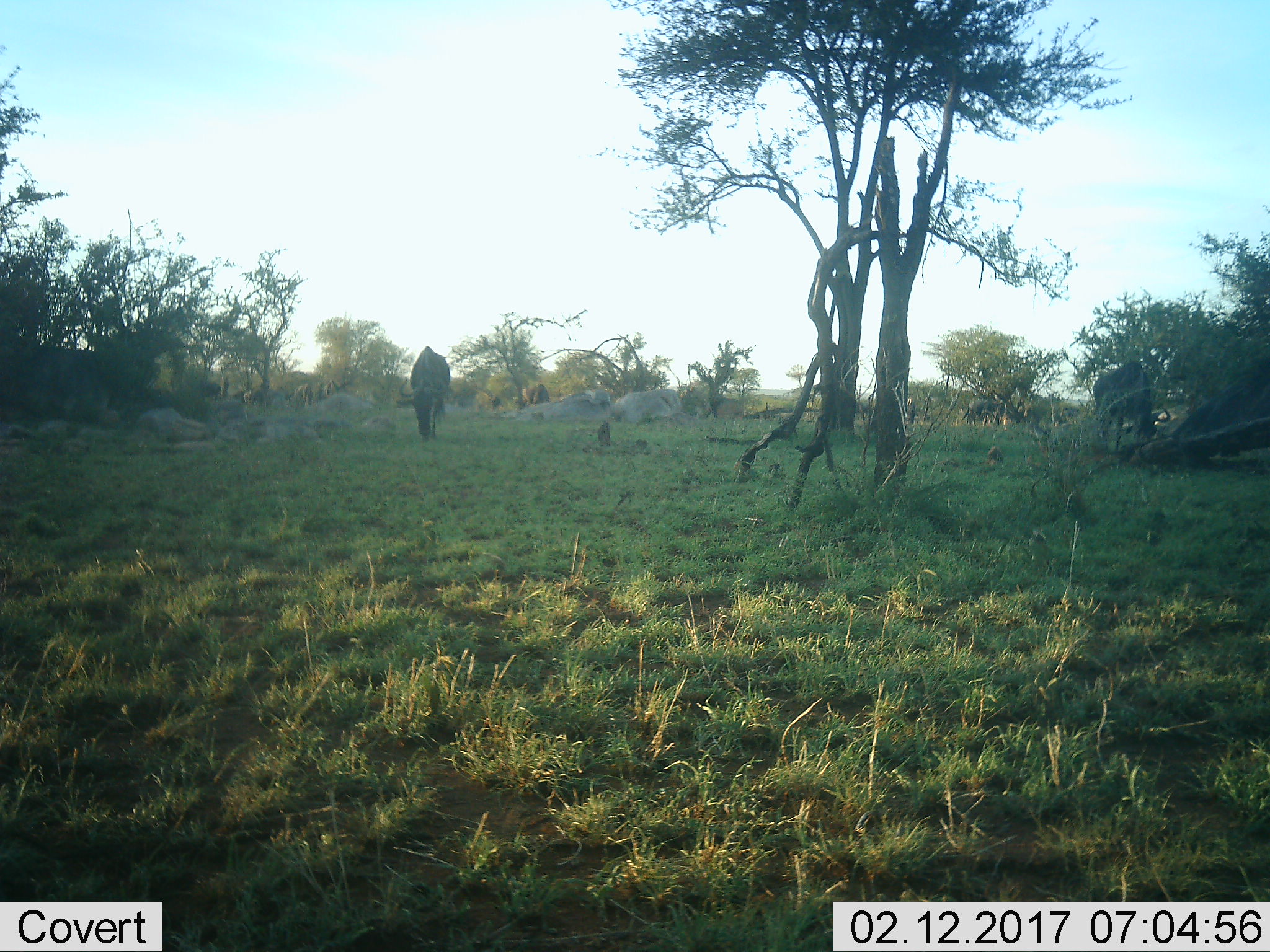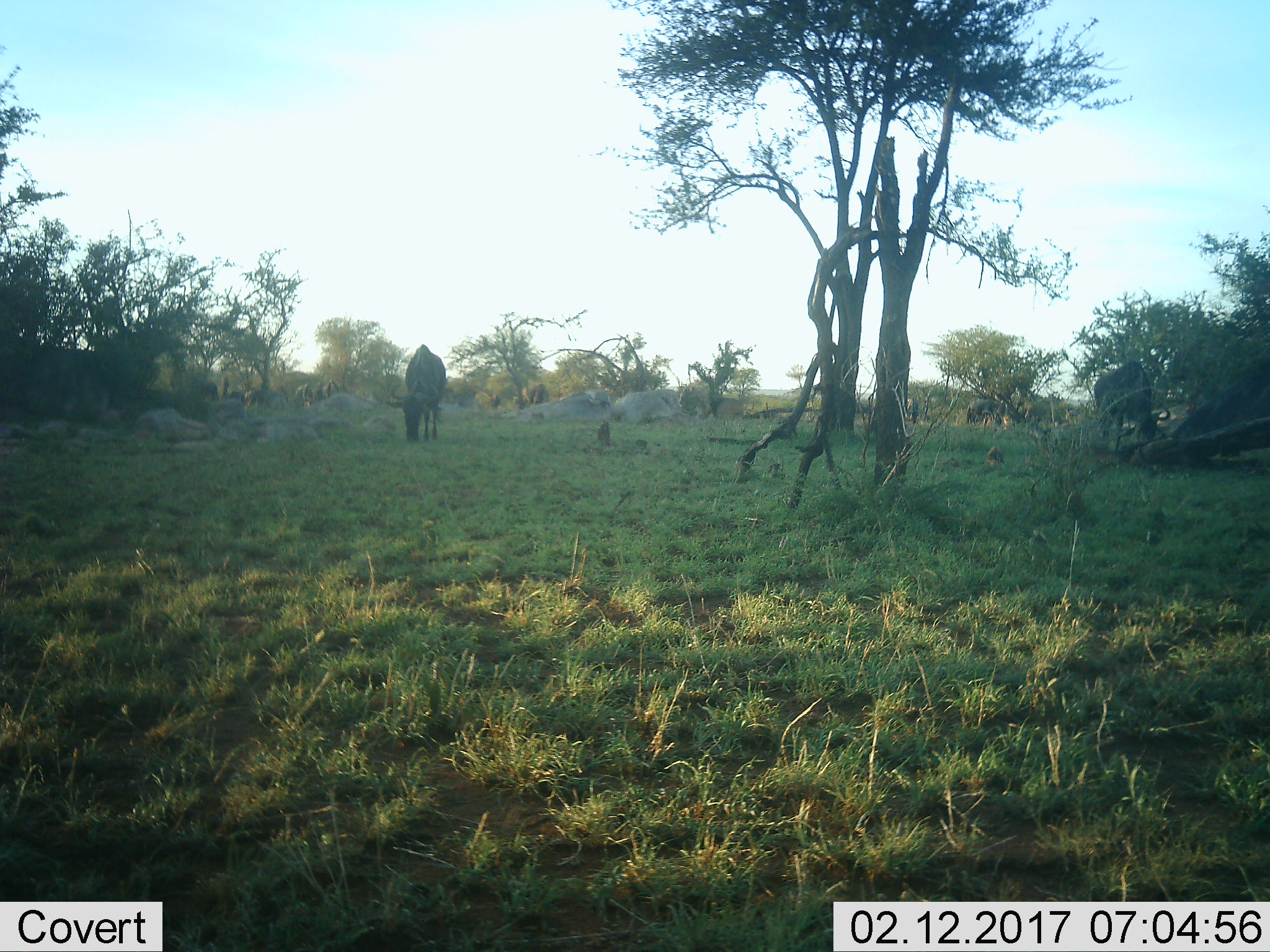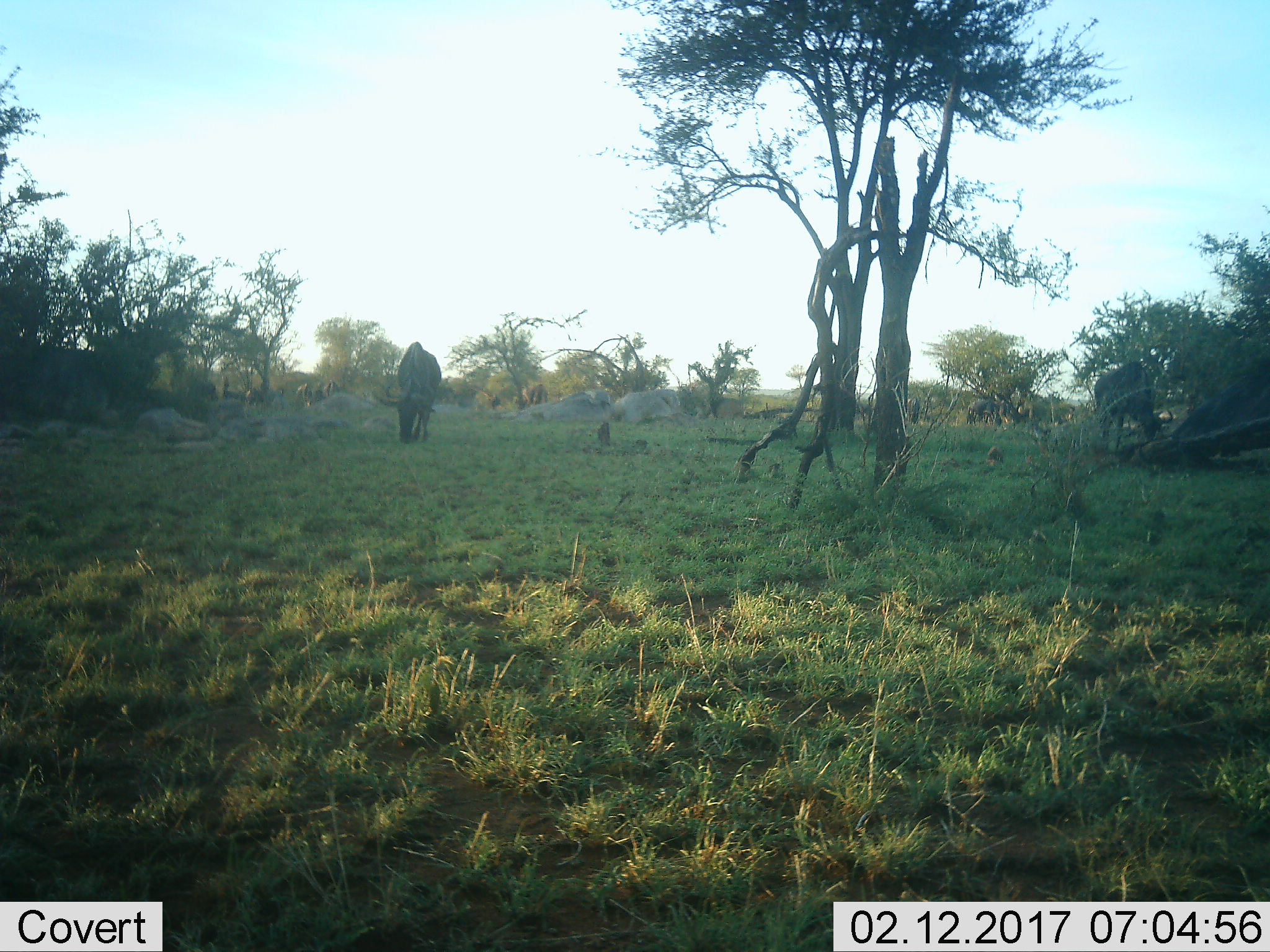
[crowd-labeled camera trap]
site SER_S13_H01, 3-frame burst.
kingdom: Animalia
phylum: Chordata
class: Mammalia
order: Artiodactyla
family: Bovidae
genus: Connochaetes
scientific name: Connochaetes taurinus taurinus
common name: blue wildebeest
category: wildebeestblue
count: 9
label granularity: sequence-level